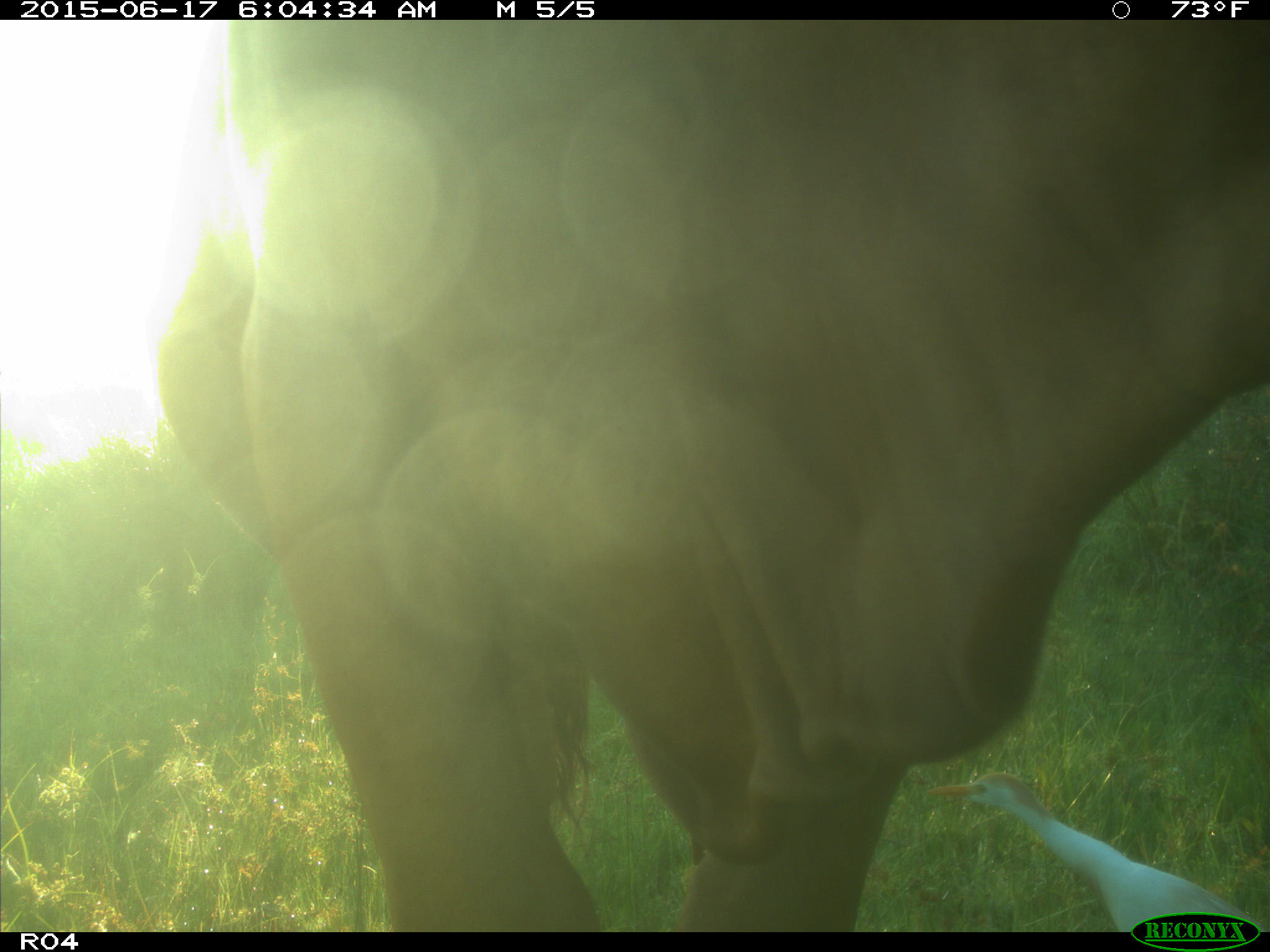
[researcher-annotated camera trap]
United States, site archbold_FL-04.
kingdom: Animalia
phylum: Chordata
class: Mammalia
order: Artiodactyla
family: Bovidae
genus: Bos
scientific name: Bos taurus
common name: domestic cow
Bos taurus (domestic cow).